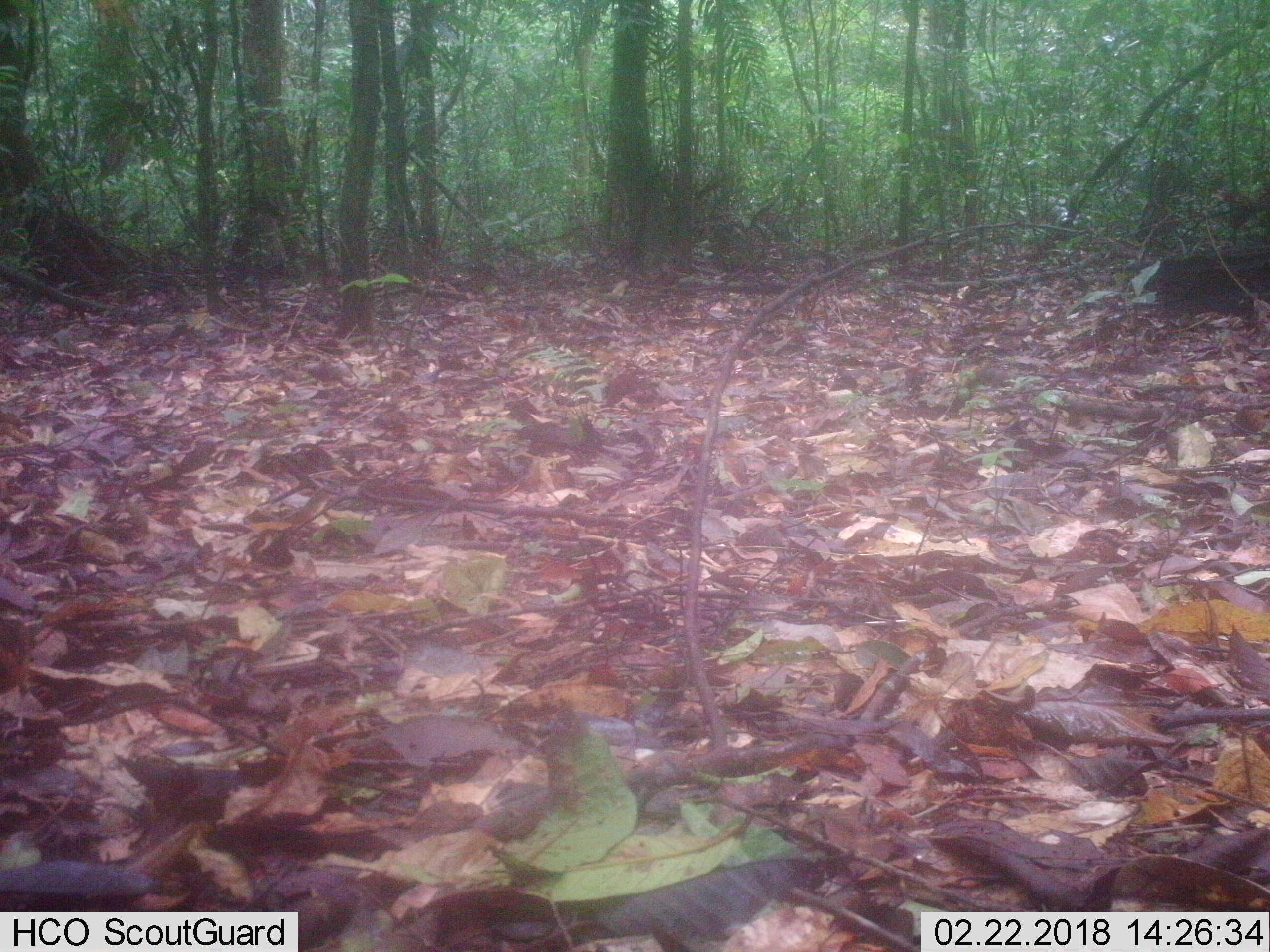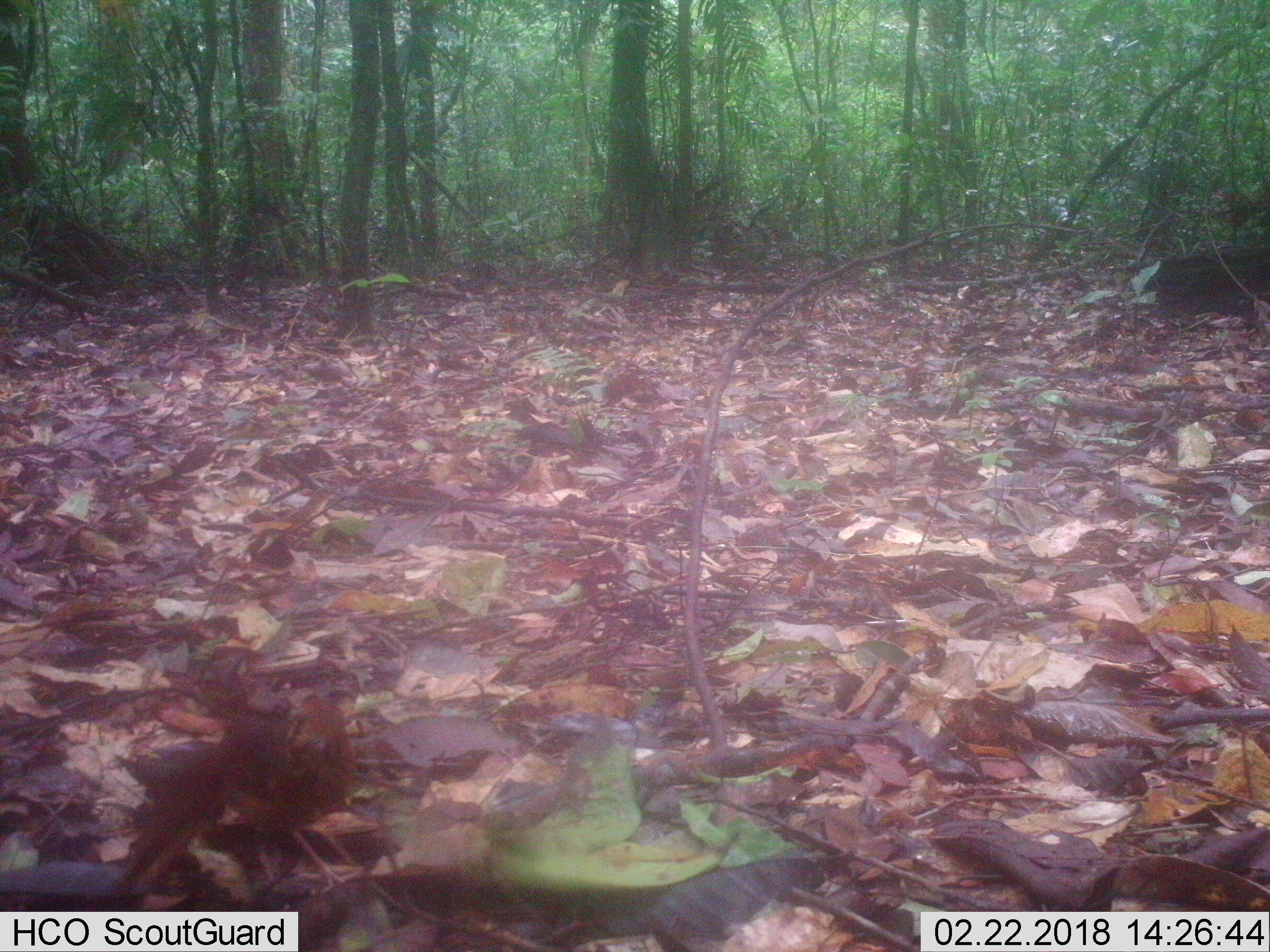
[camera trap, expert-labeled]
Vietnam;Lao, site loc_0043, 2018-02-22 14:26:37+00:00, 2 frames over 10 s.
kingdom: Animalia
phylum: Chordata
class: Aves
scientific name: Aves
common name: bird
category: unidentified bird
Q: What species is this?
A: Unidentified bird (bird) (Aves).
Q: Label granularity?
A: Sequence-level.